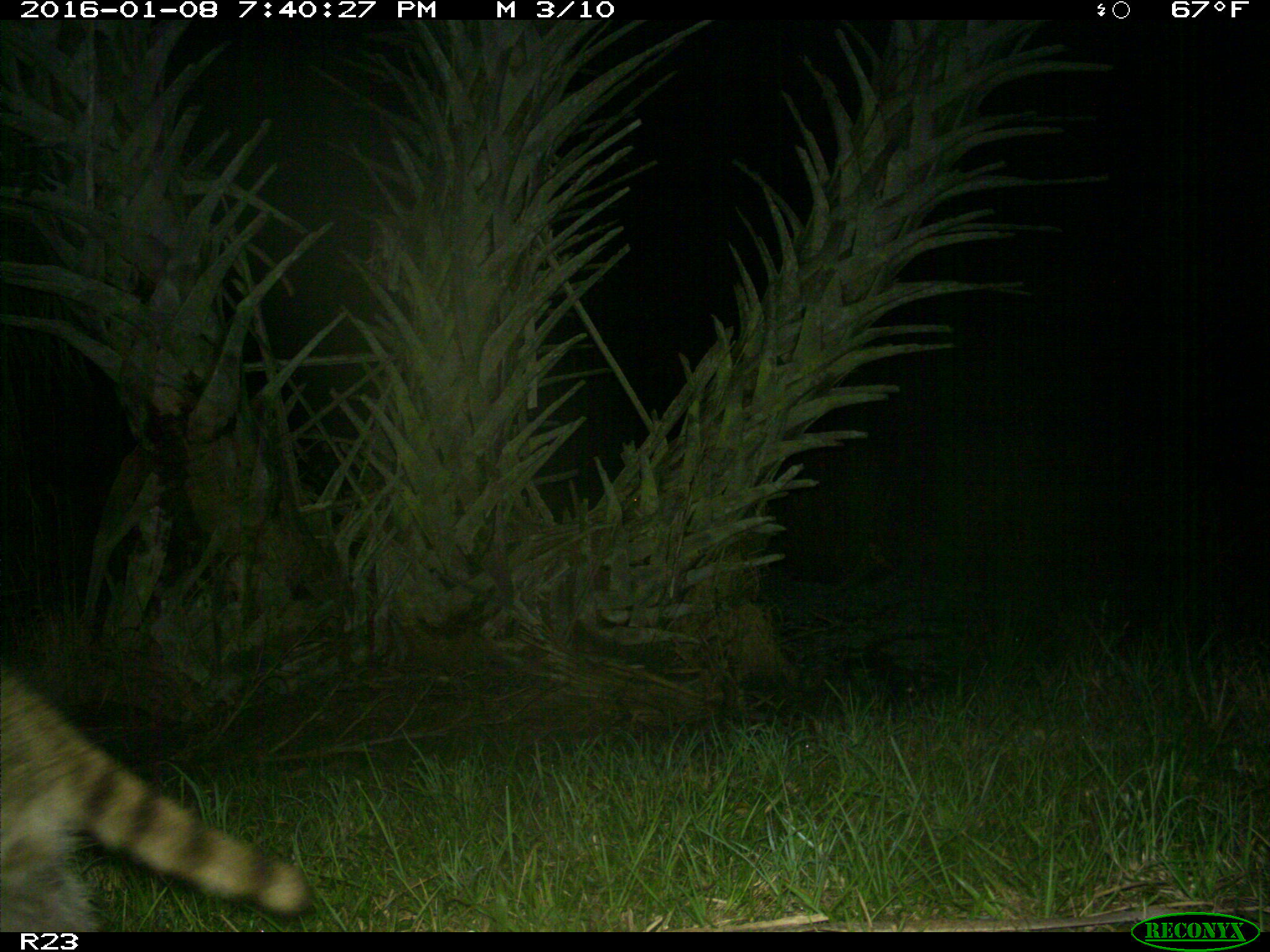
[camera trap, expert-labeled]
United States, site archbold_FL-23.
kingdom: Animalia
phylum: Chordata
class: Mammalia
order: Carnivora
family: Procyonidae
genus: Procyon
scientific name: Procyon lotor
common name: common raccoon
Procyon lotor (common raccoon).